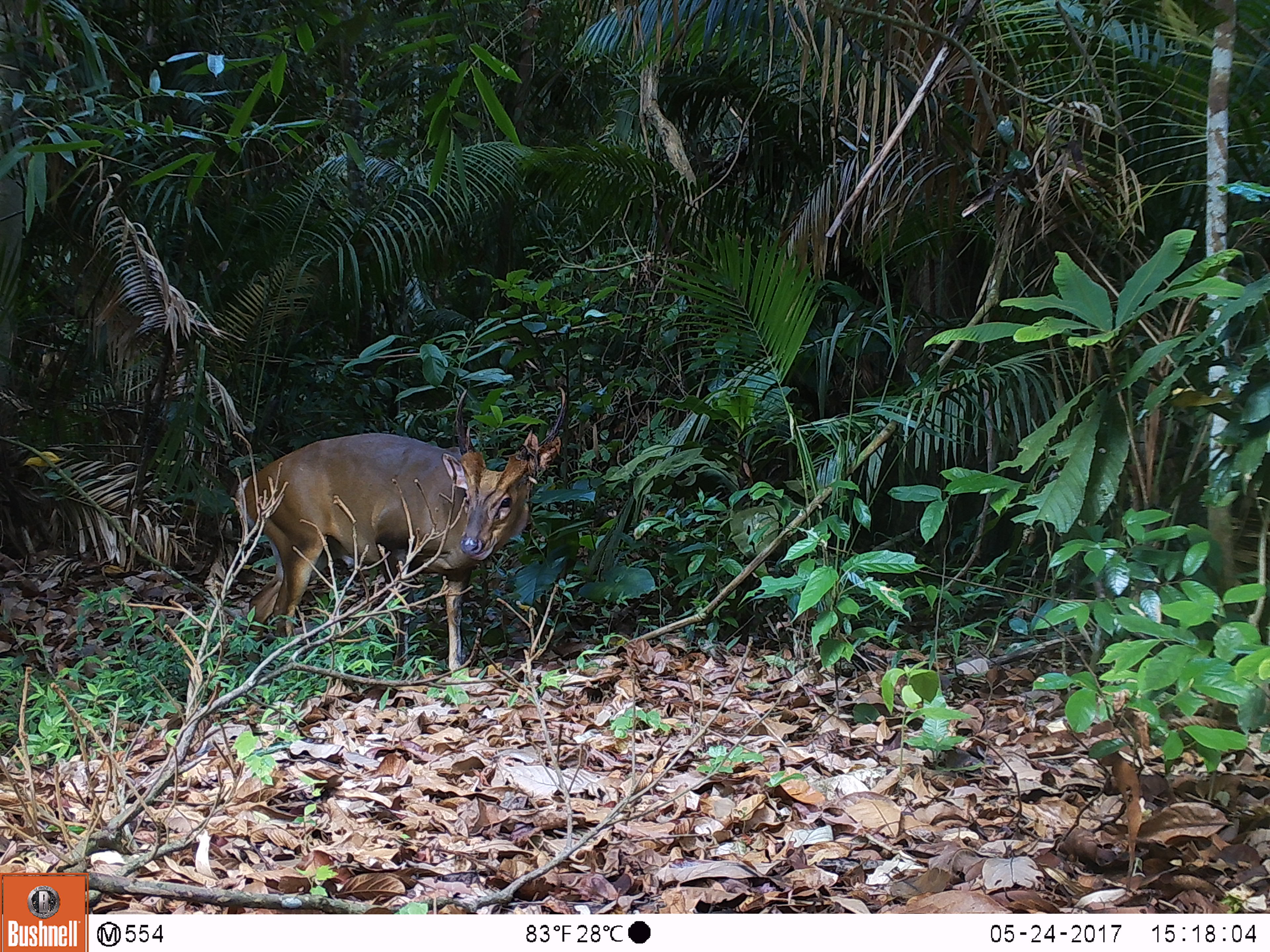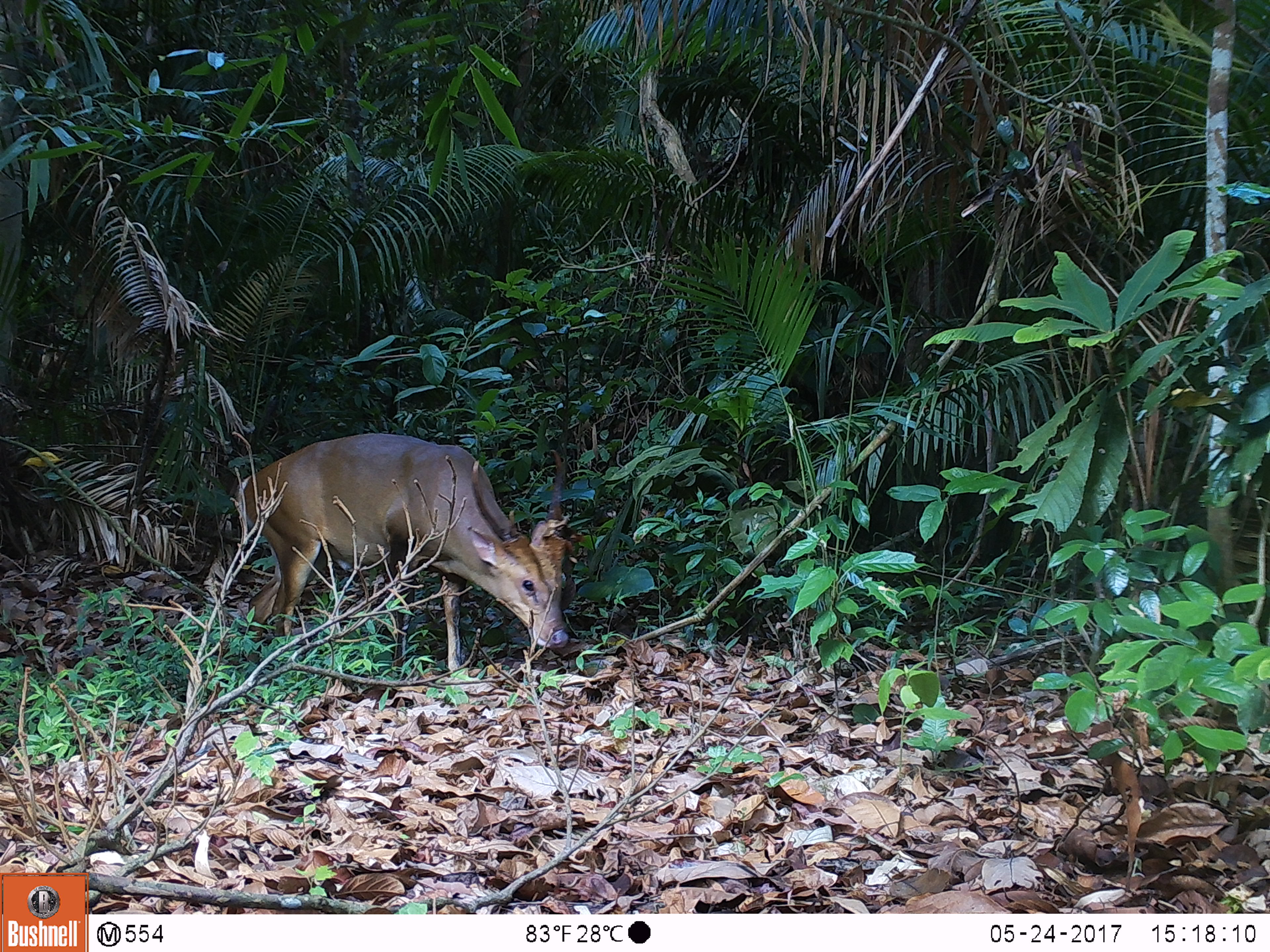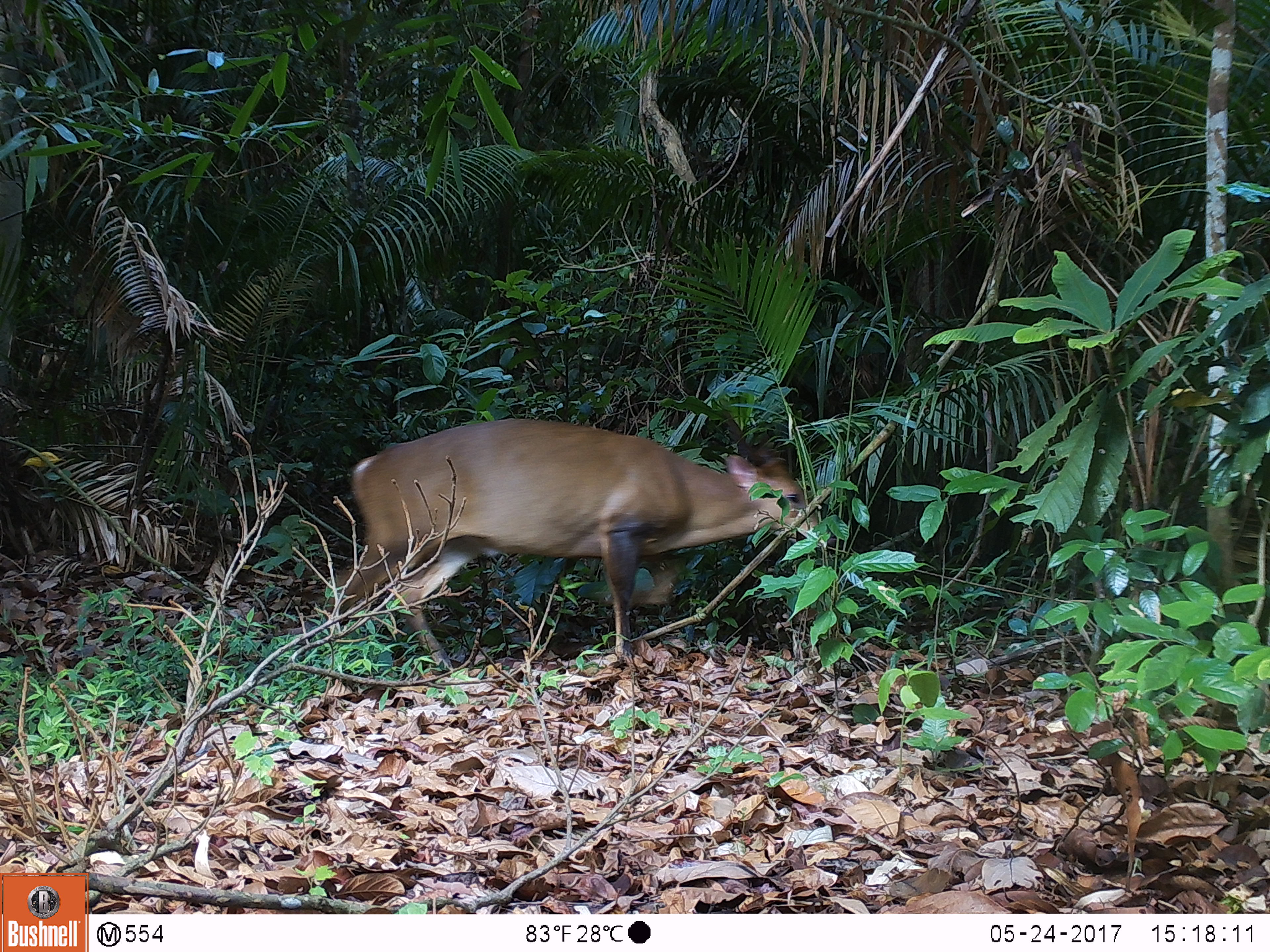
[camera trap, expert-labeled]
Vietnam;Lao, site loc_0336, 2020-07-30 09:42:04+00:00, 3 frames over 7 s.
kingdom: Animalia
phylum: Chordata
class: Mammalia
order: Artiodactyla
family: Cervidae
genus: Muntiacus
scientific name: Muntiacus vuquangensis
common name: large-antlered muntjac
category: large antlered muntjac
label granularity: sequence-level